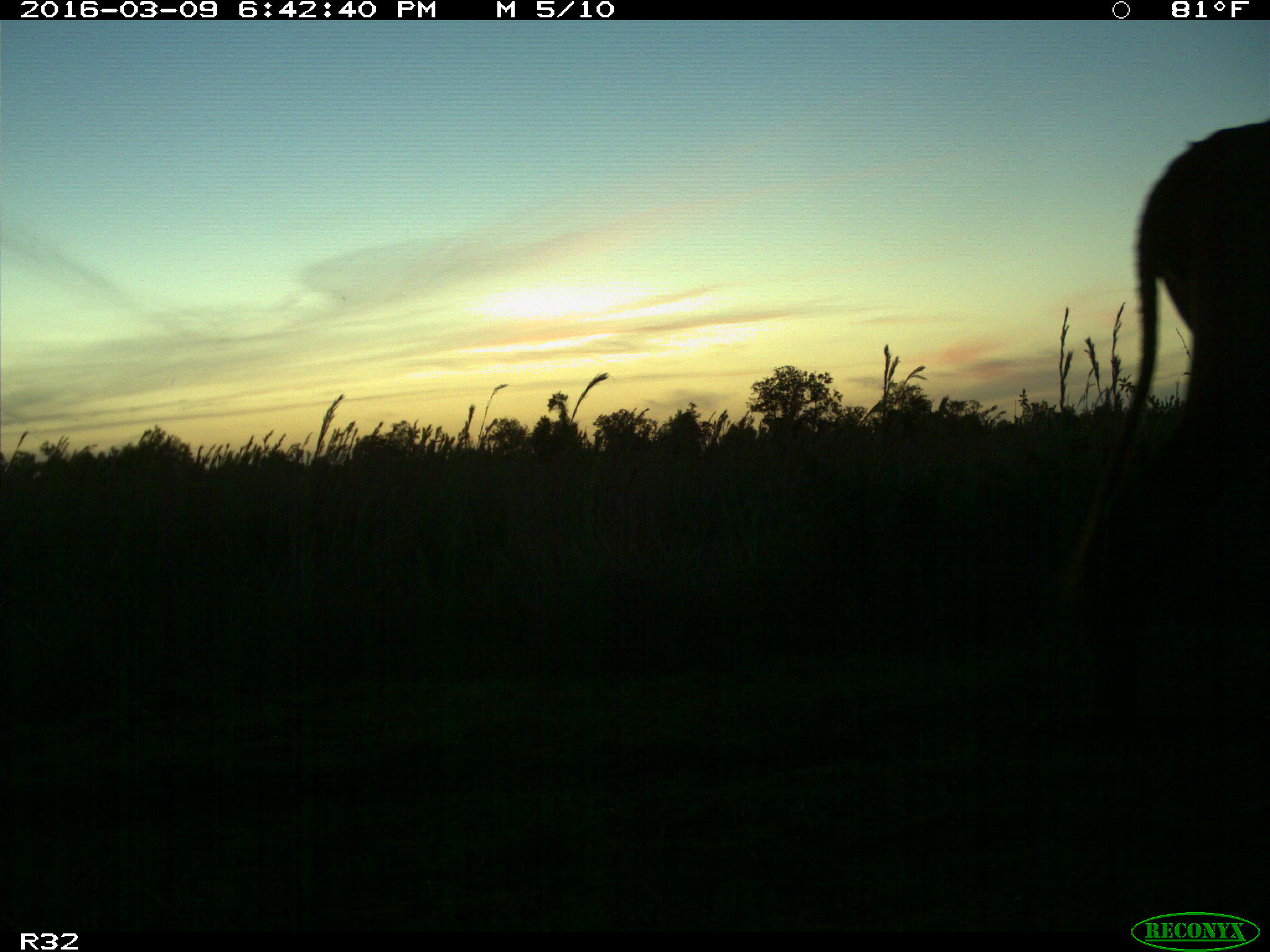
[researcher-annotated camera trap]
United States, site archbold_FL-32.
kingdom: Animalia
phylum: Chordata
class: Mammalia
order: Artiodactyla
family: Bovidae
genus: Bos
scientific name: Bos taurus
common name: domestic cow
Bos taurus (domestic cow).